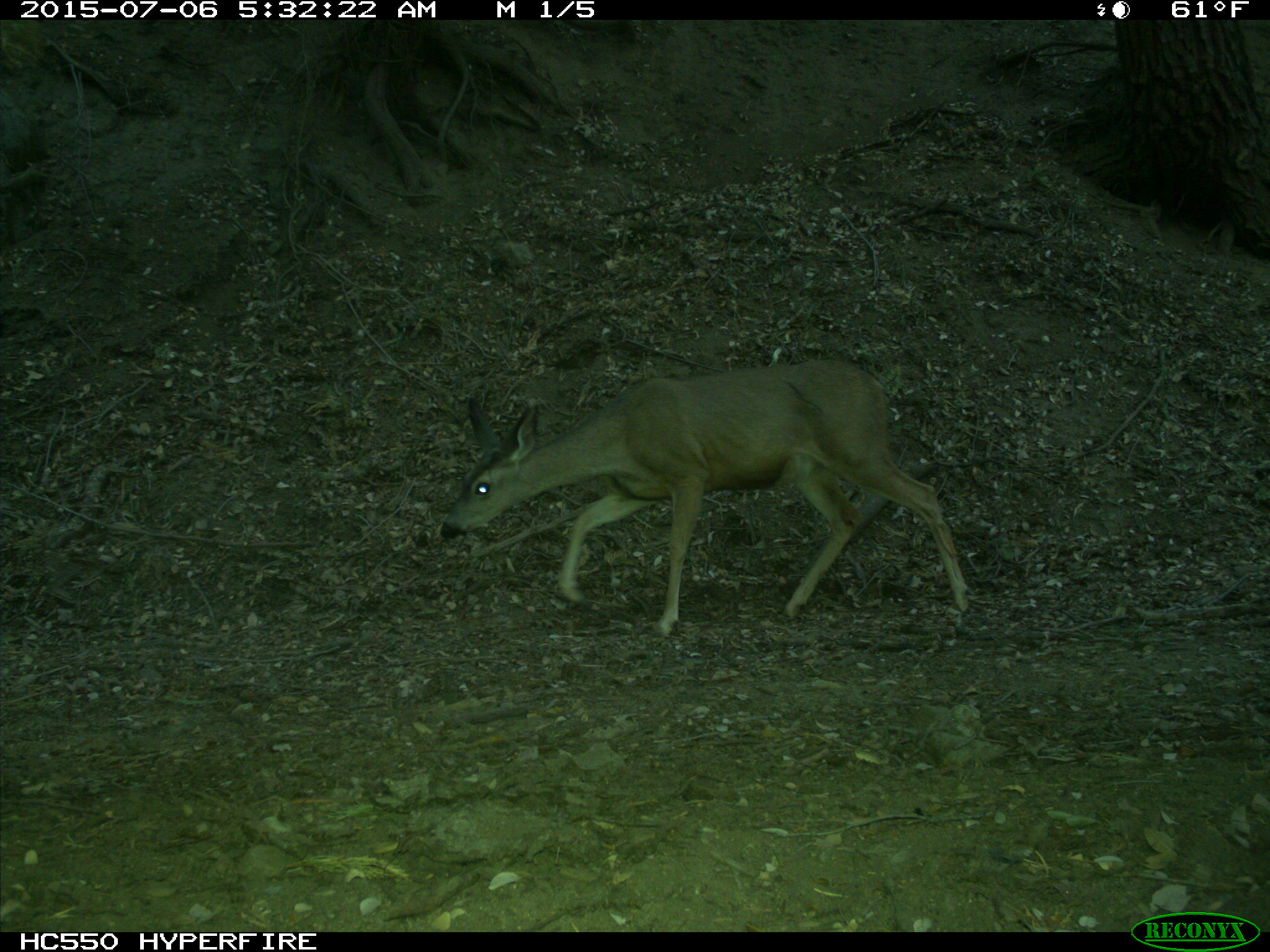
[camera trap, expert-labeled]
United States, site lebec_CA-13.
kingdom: Animalia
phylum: Chordata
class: Mammalia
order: Artiodactyla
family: Cervidae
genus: Odocoileus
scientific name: Odocoileus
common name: deer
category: unidentified deer